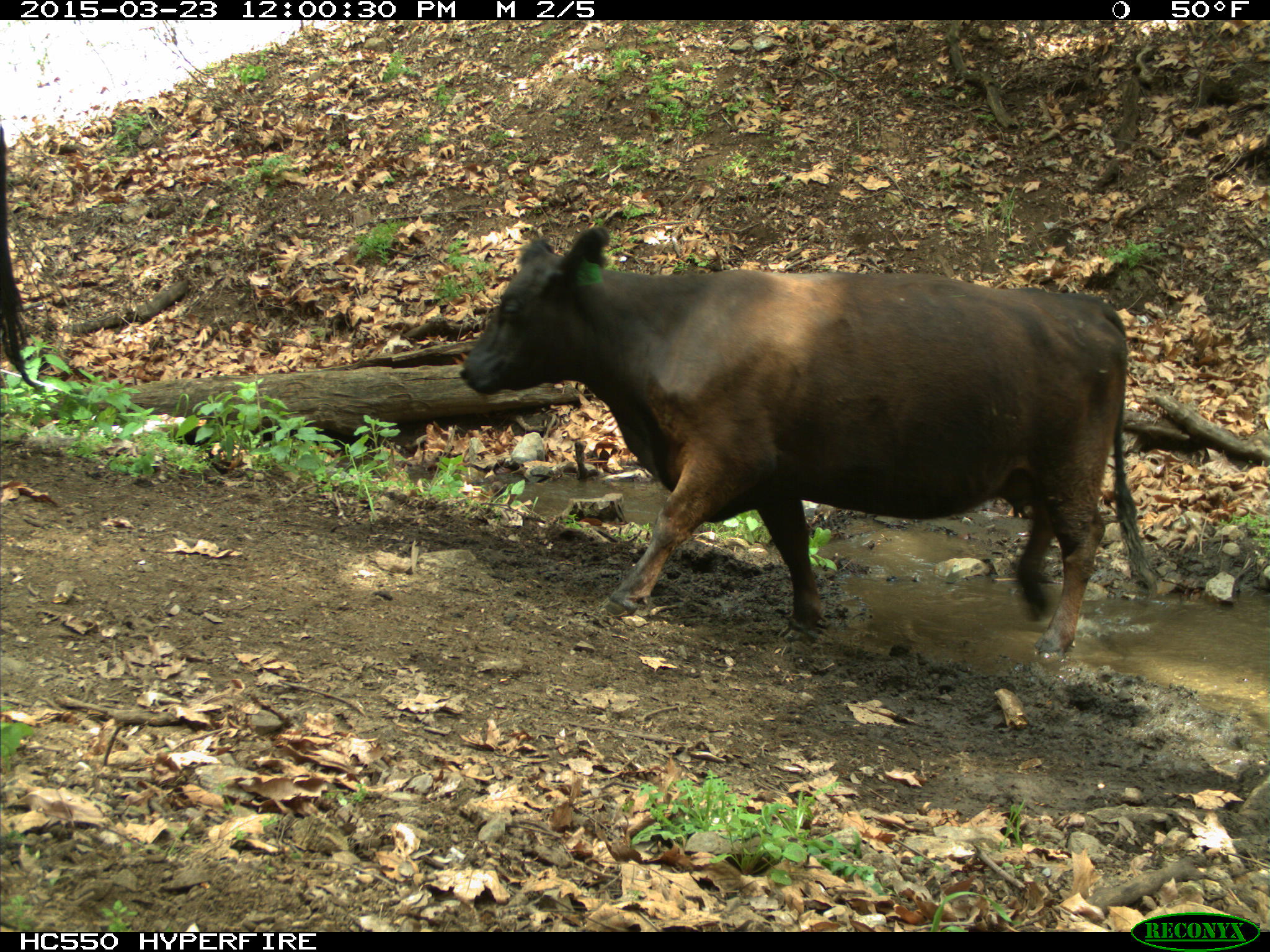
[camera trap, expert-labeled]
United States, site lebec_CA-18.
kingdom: Animalia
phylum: Chordata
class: Mammalia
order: Artiodactyla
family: Bovidae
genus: Bos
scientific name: Bos taurus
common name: domestic cow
Bos taurus (domestic cow).